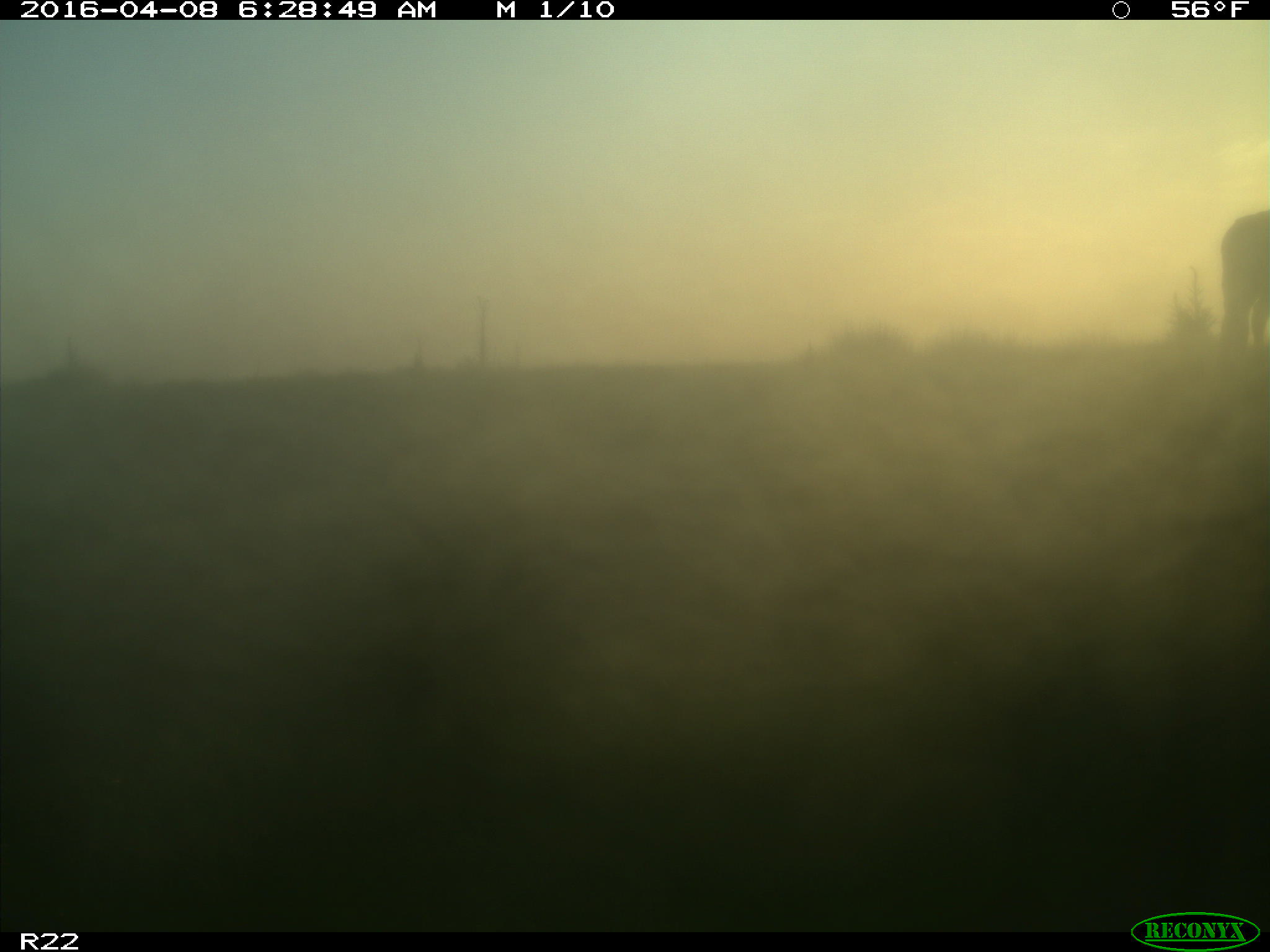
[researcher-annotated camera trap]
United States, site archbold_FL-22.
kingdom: Animalia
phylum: Chordata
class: Mammalia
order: Artiodactyla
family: Bovidae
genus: Bos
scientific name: Bos taurus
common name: domestic cow